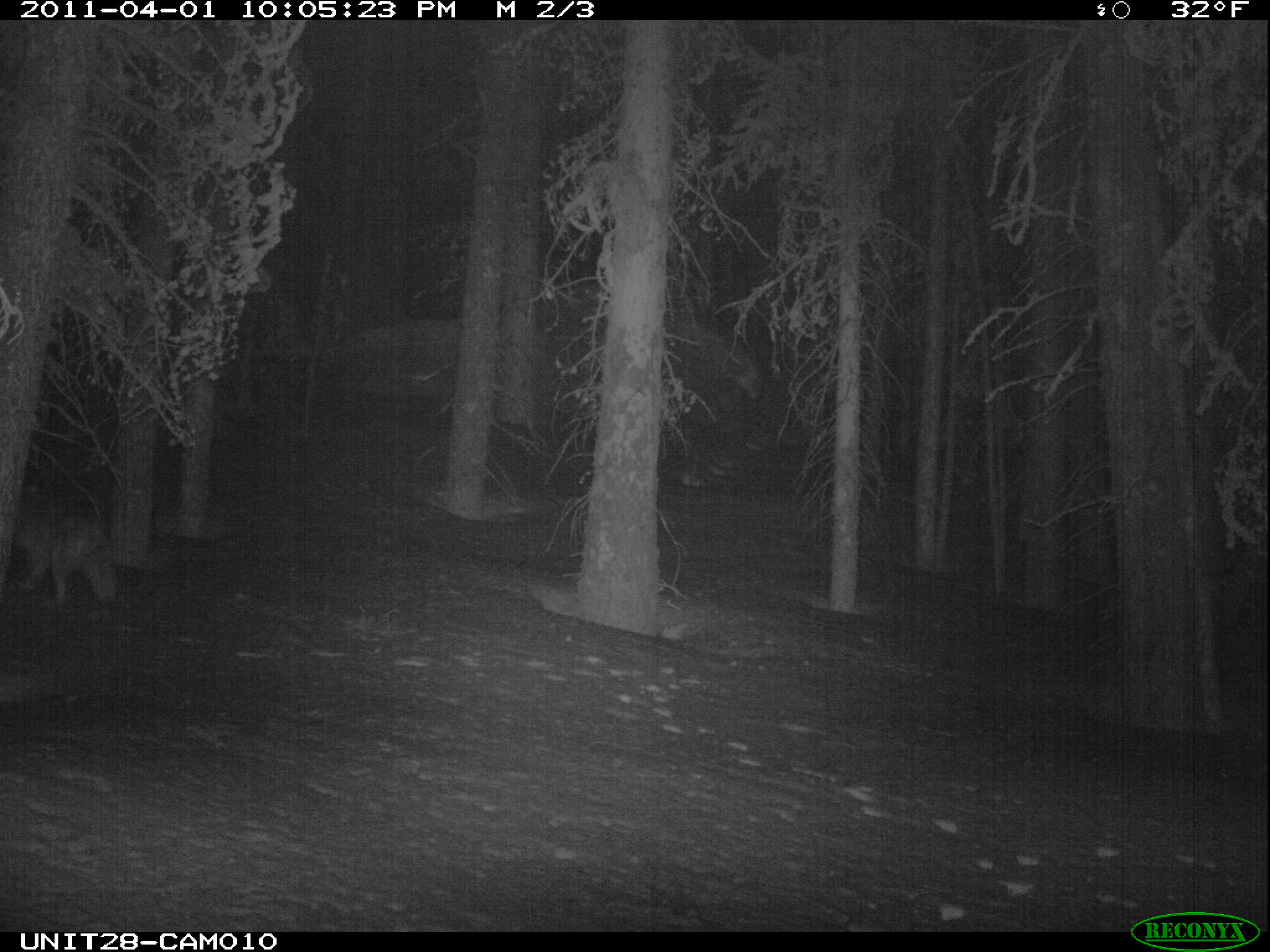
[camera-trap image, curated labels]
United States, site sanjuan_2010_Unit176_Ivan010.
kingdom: Animalia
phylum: Chordata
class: Mammalia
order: Carnivora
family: Canidae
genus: Canis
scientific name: Canis latrans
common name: coyote